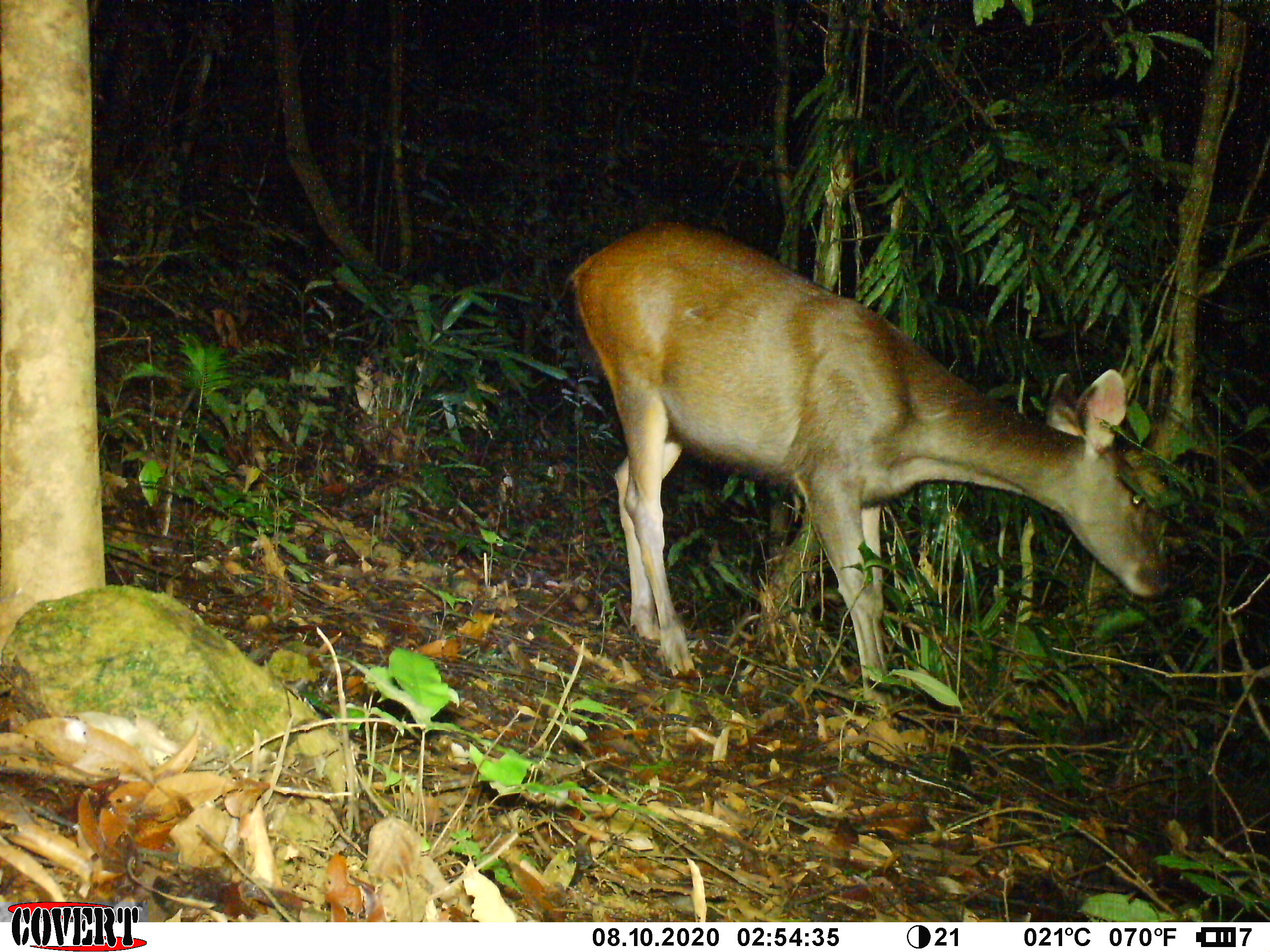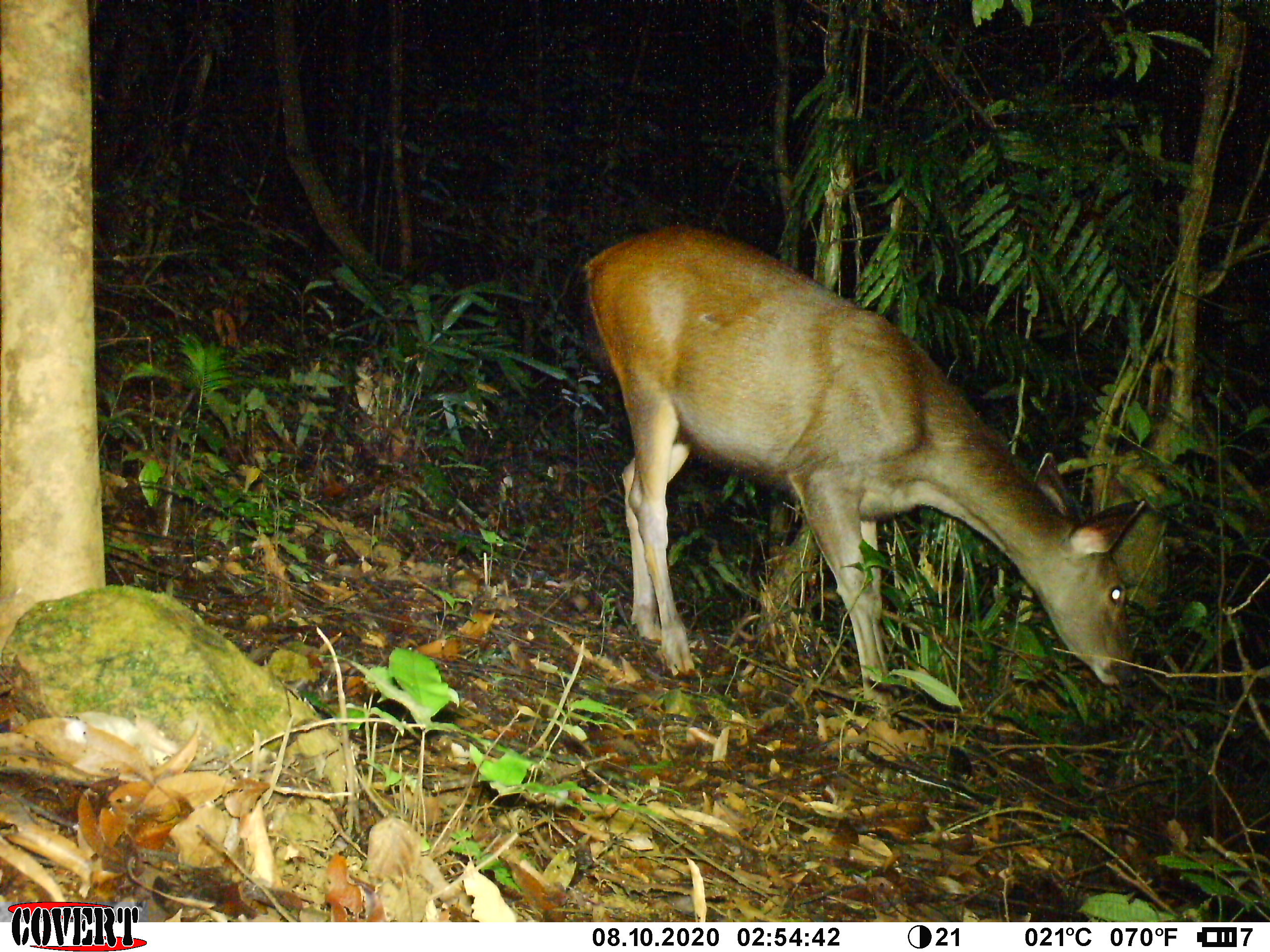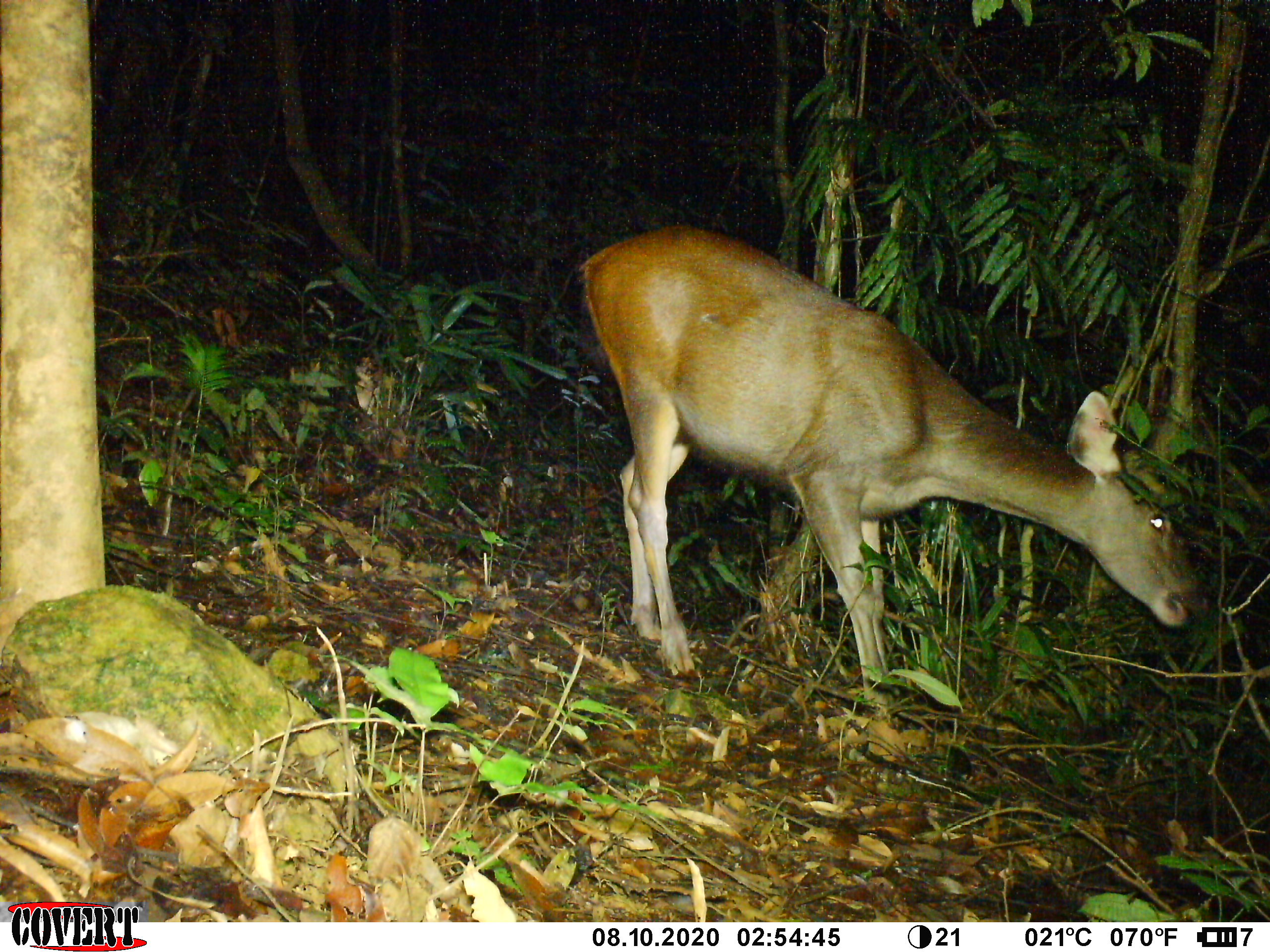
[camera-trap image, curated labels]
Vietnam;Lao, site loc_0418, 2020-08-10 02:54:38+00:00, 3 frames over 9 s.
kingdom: Animalia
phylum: Chordata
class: Mammalia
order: Artiodactyla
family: Cervidae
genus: Rusa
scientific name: Rusa unicolor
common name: sambar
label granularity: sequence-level